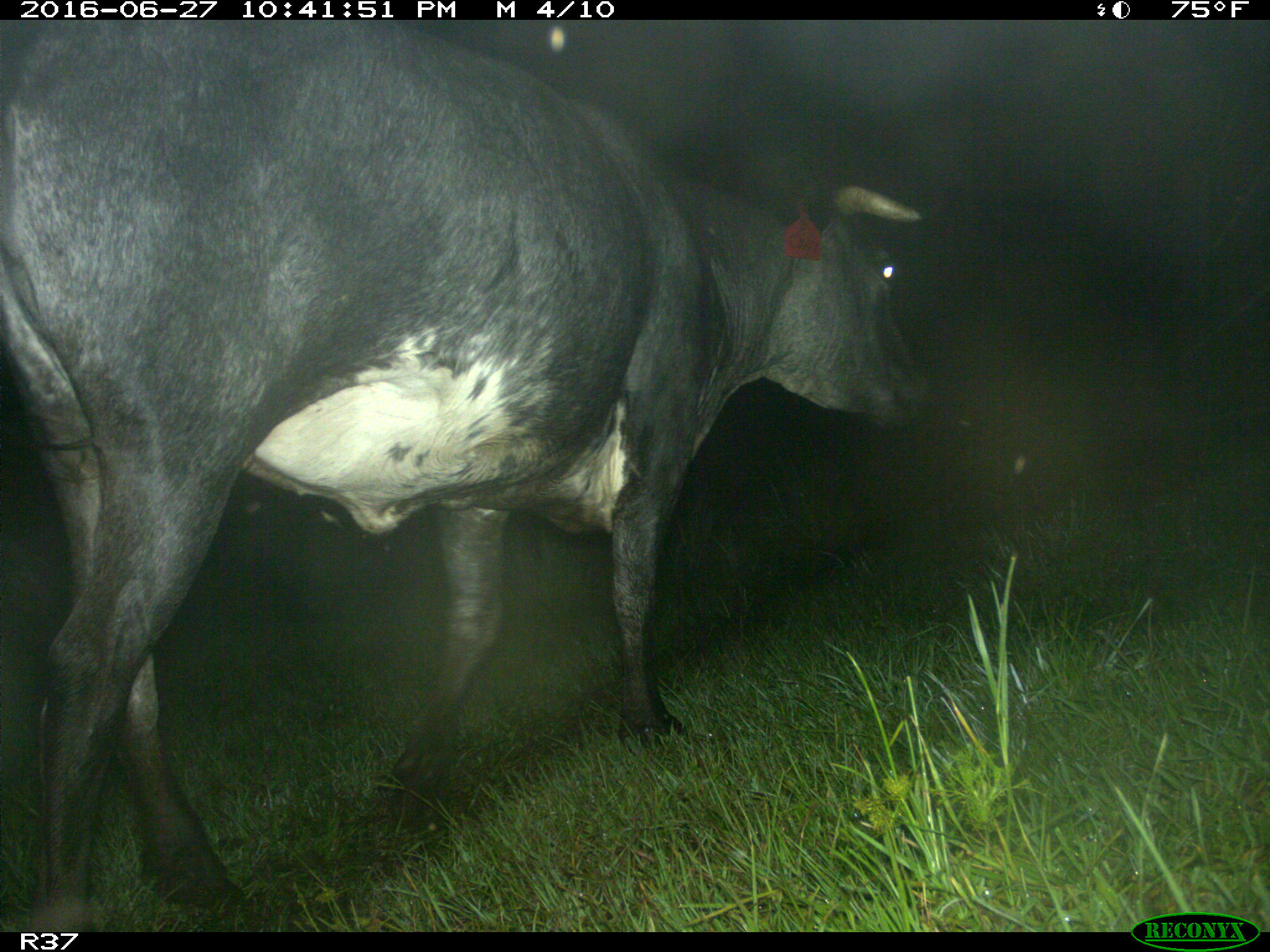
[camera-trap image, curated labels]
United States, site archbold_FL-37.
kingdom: Animalia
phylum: Chordata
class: Mammalia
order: Artiodactyla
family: Bovidae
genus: Bos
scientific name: Bos taurus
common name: domestic cow